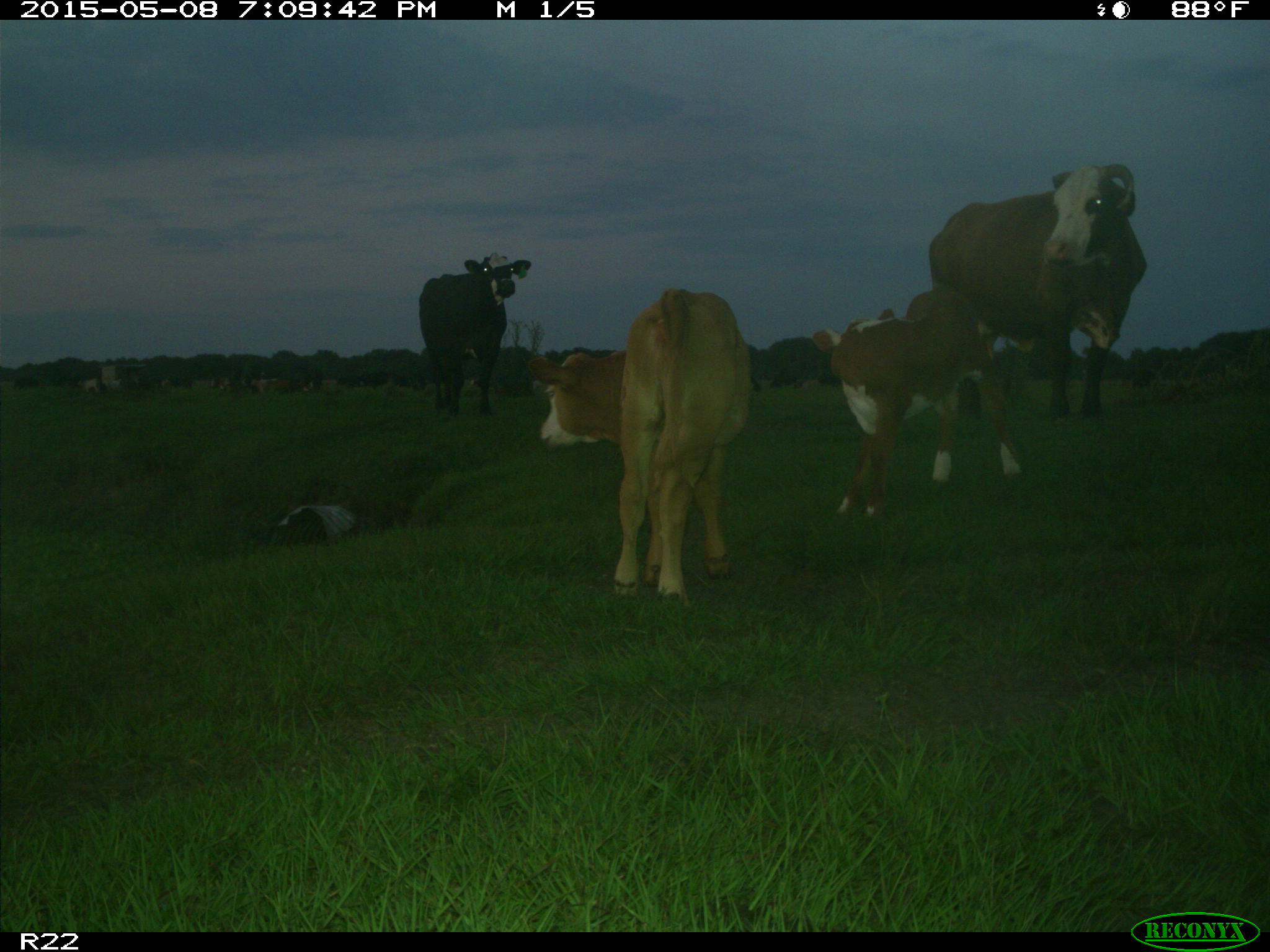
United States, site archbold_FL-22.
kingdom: Animalia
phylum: Chordata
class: Mammalia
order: Artiodactyla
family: Bovidae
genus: Bos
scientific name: Bos taurus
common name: domestic cow